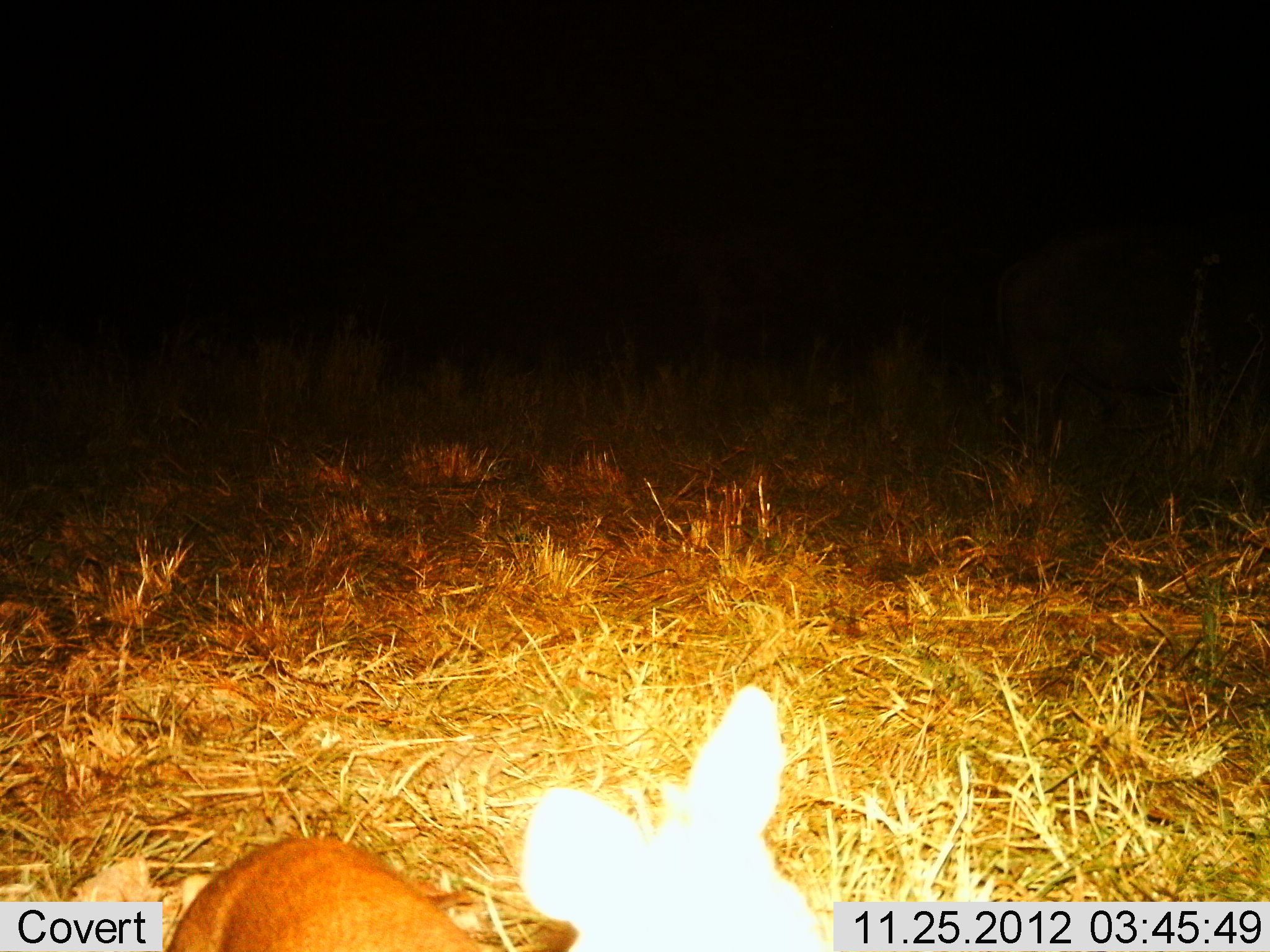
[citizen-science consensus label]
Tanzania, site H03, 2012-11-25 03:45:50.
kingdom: Animalia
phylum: Chordata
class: Mammalia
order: Artiodactyla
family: Bovidae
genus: Redunca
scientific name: Redunca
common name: reedbuck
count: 1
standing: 67%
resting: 33%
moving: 0%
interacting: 0%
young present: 33%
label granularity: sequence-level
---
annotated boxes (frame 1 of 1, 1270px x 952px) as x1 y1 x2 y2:
animal: 164 683 831 952